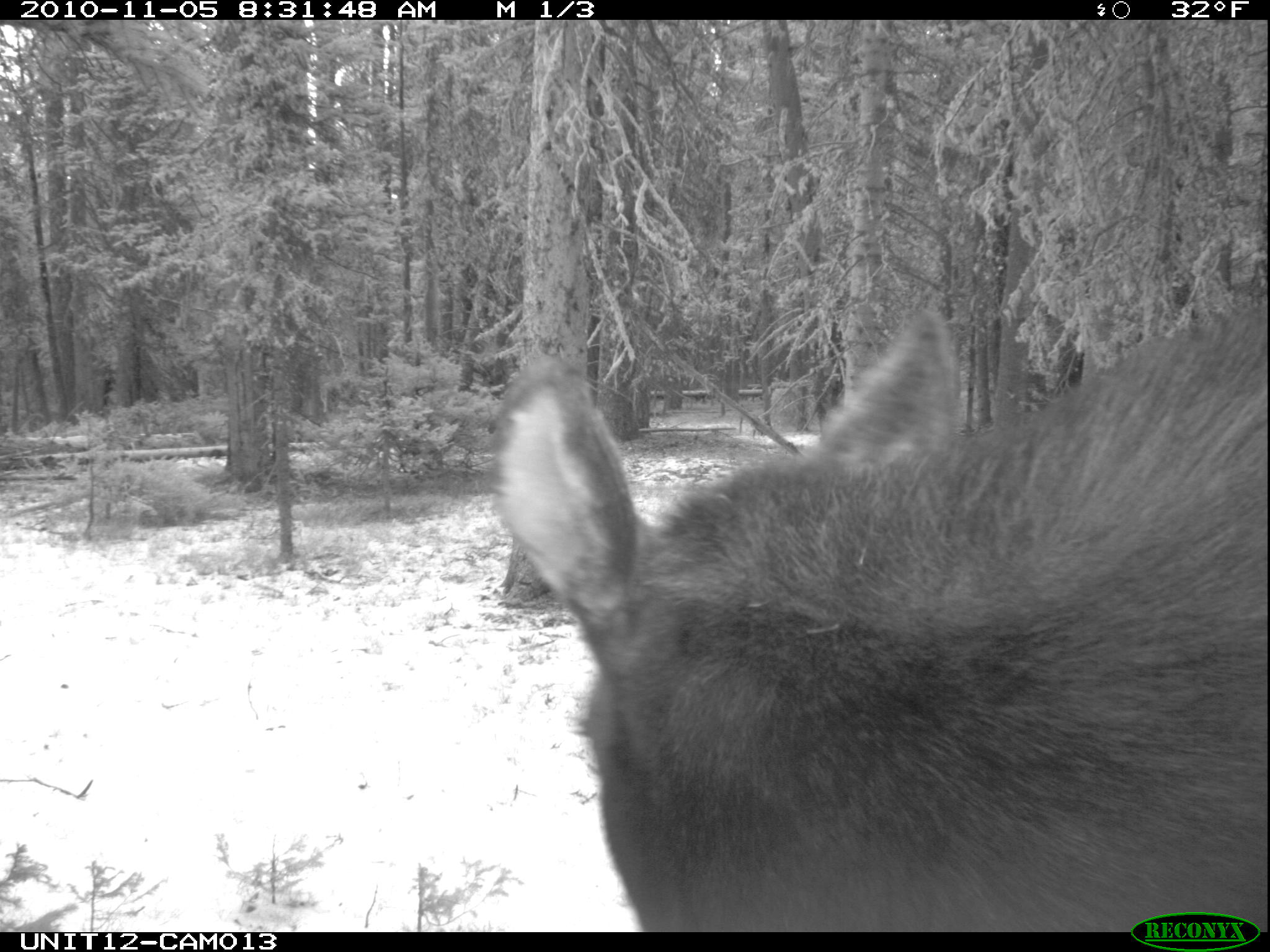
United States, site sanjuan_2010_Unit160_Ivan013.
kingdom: Animalia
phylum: Chordata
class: Mammalia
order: Artiodactyla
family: Cervidae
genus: Alces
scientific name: Alces alces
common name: moose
Alces alces (moose).